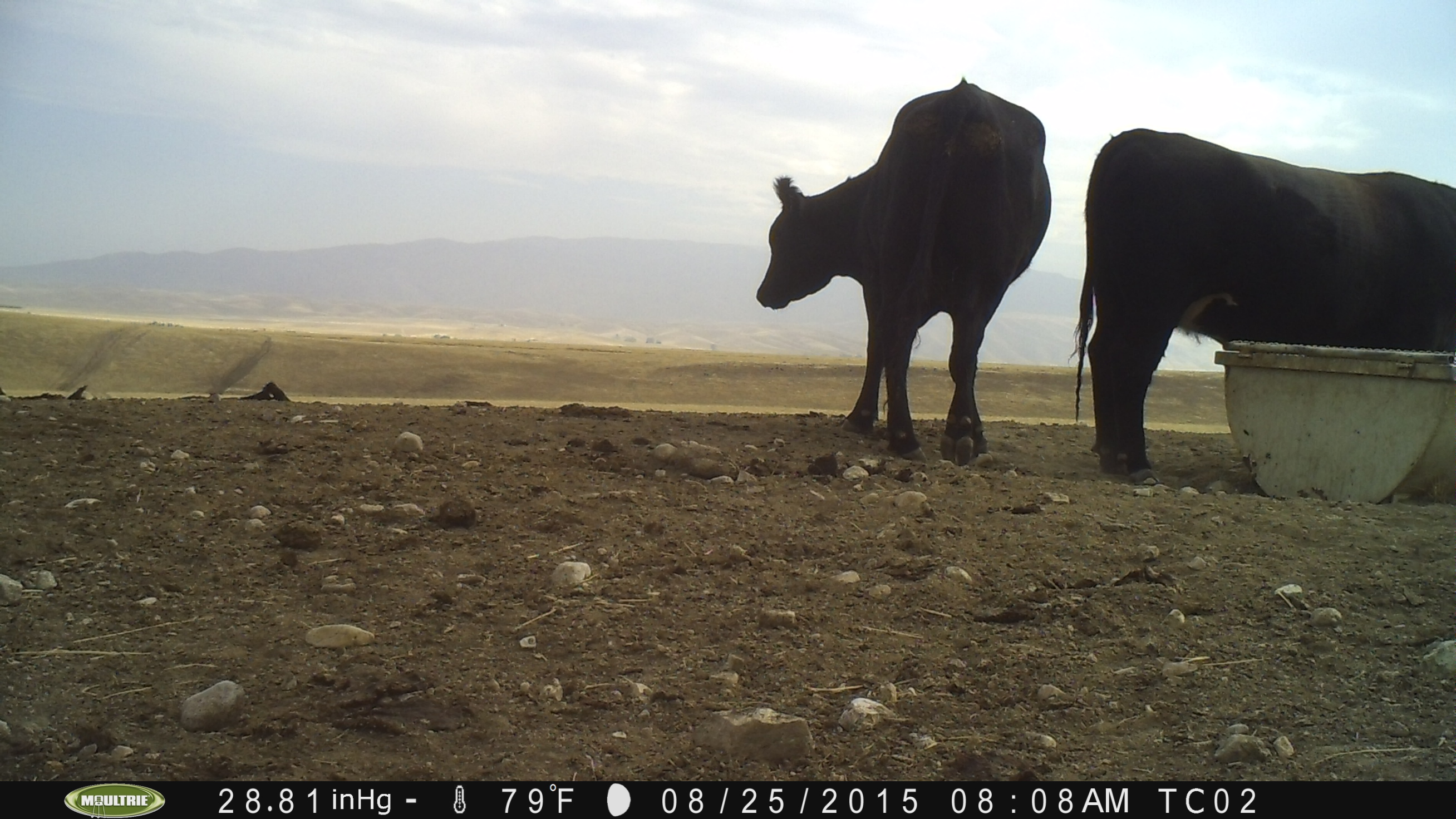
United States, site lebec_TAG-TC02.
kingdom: Animalia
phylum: Chordata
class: Mammalia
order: Artiodactyla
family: Bovidae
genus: Bos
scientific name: Bos taurus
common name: domestic cow